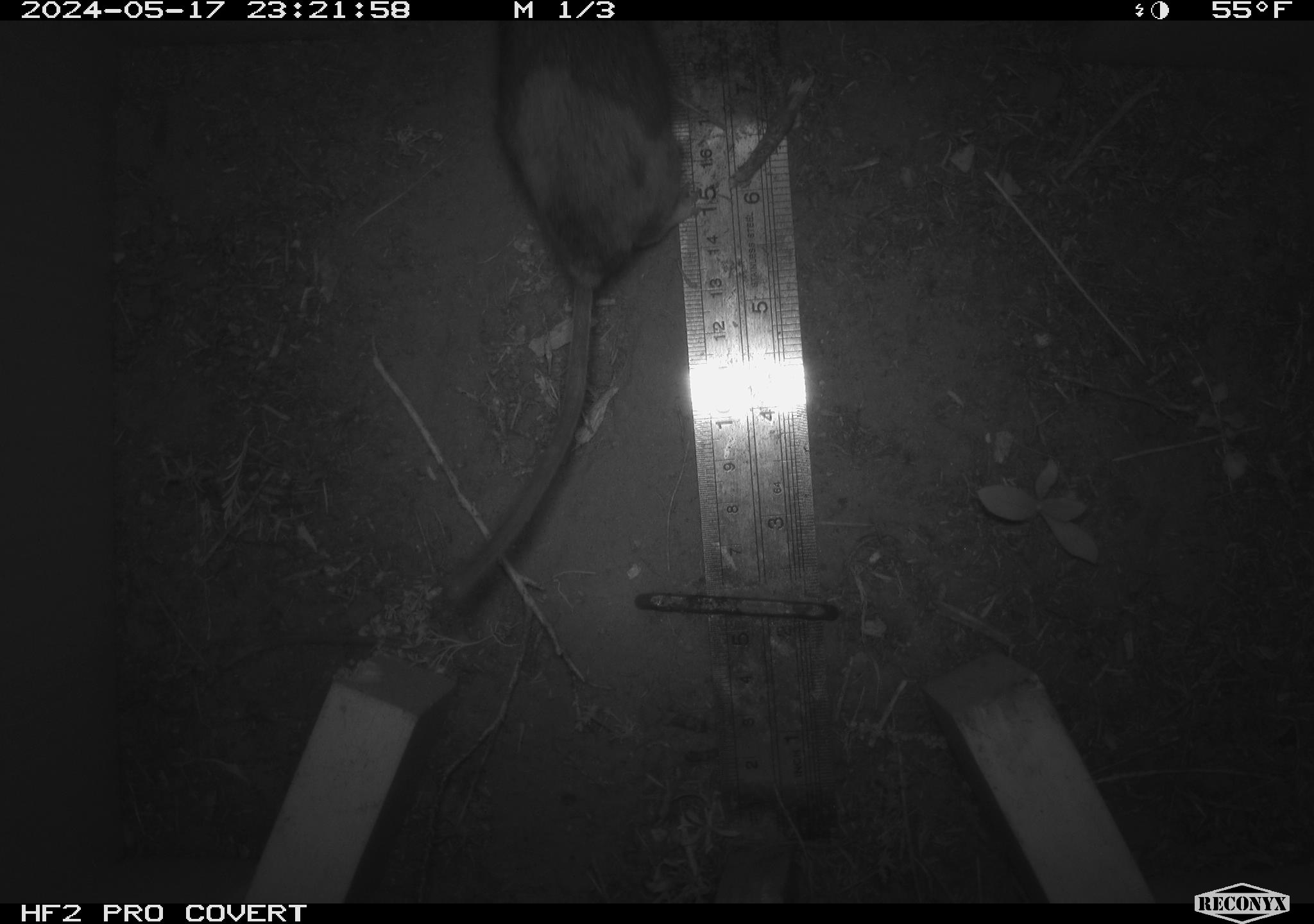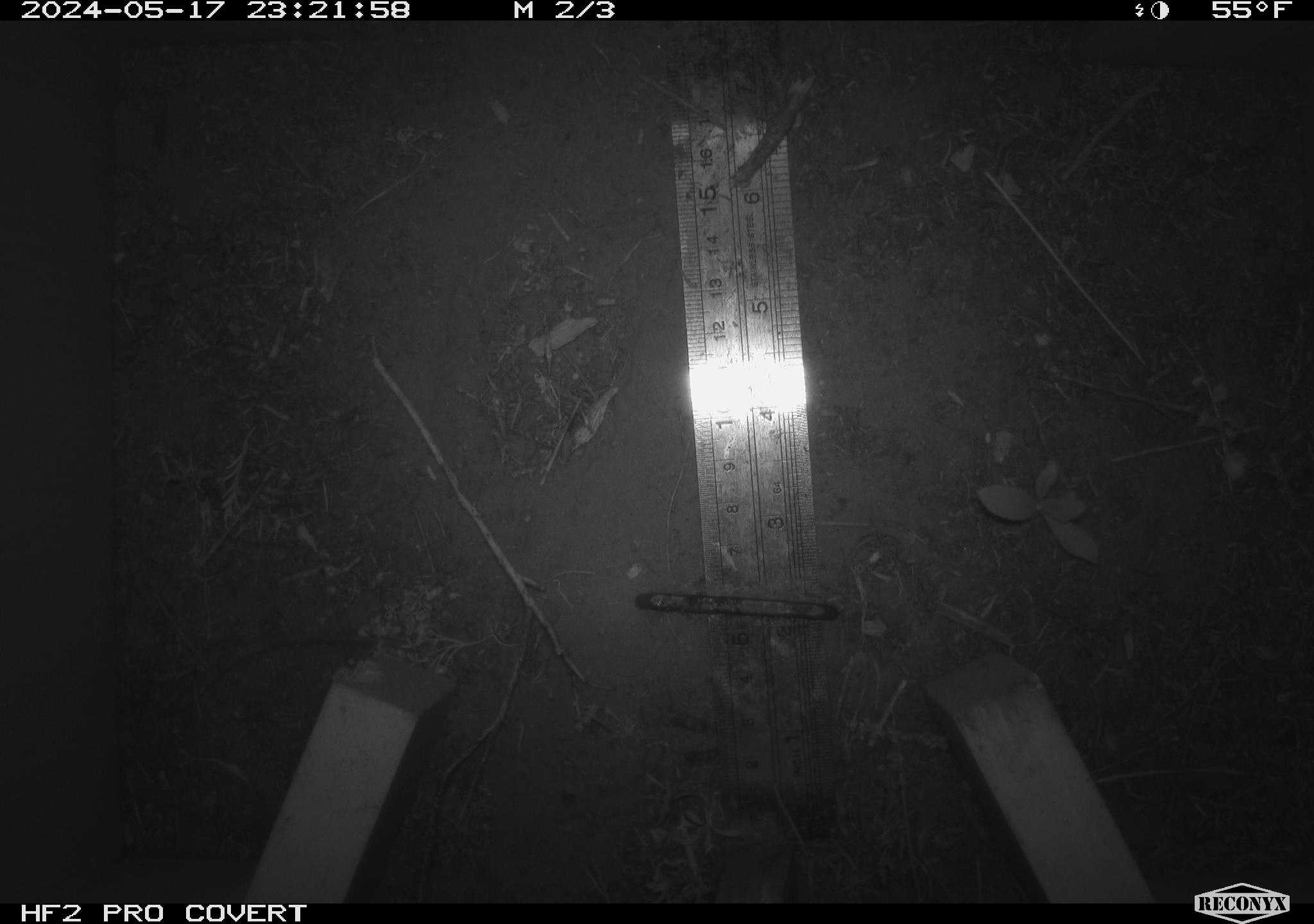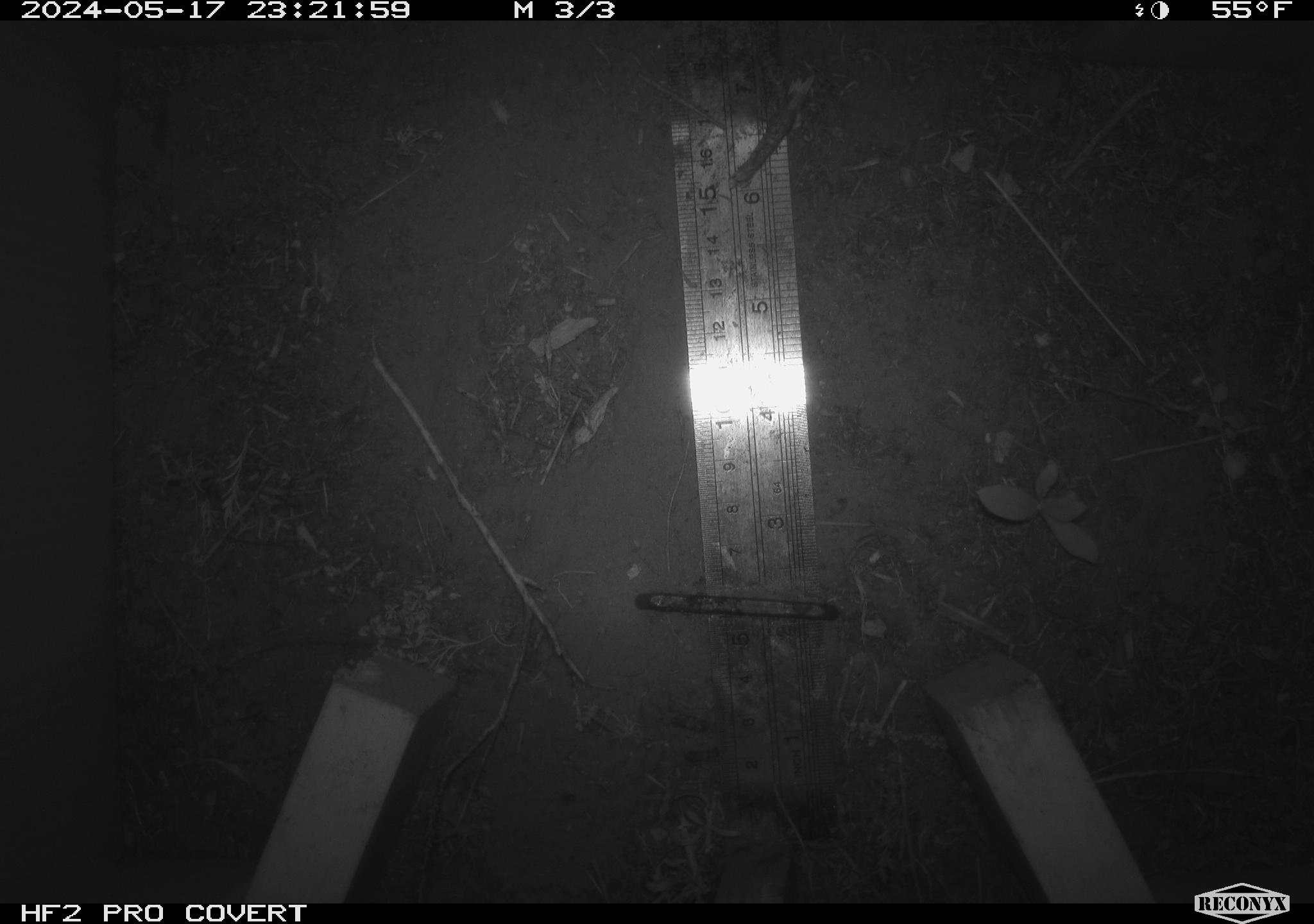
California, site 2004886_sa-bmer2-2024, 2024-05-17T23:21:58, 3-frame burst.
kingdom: Animalia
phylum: Chordata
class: Mammalia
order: Rodentia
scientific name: Rodentia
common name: mouse species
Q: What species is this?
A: Mouse species (Rodentia).